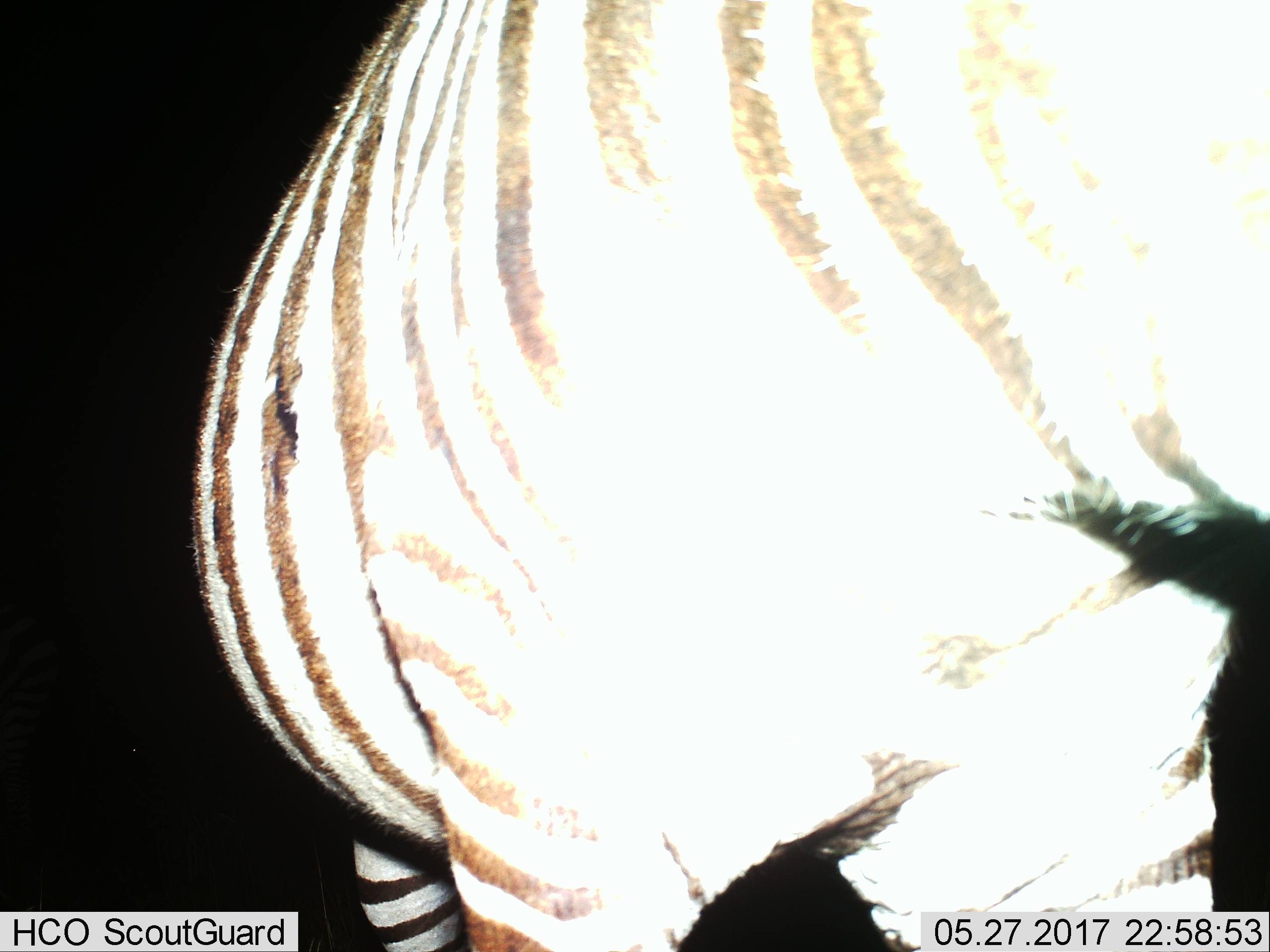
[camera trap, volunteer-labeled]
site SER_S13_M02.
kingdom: Animalia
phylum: Chordata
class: Mammalia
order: Perissodactyla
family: Equidae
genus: Equus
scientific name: Equus quagga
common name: plains zebra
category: zebraplains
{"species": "zebraplains (plains zebra) (Equus quagga)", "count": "1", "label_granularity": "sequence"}